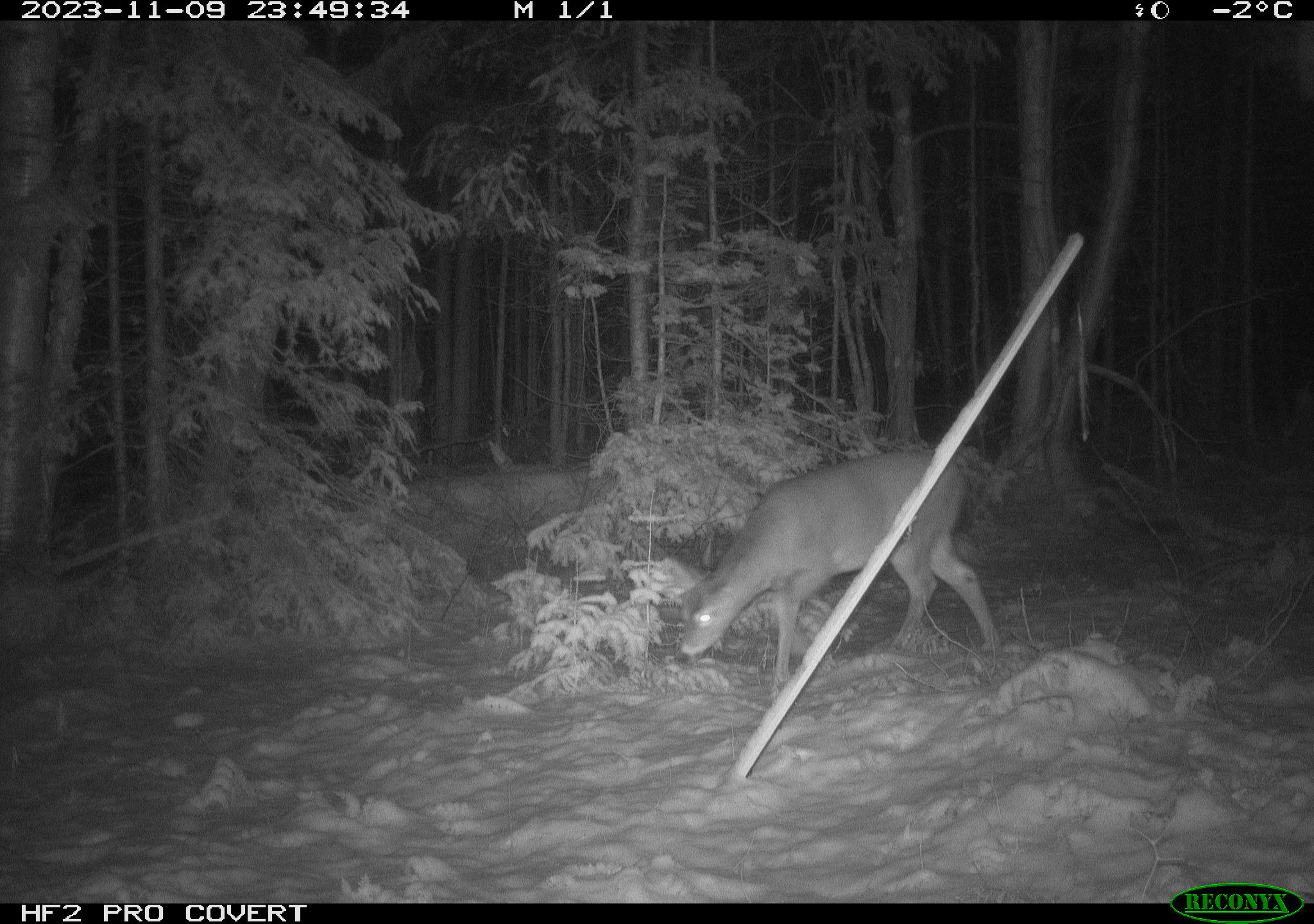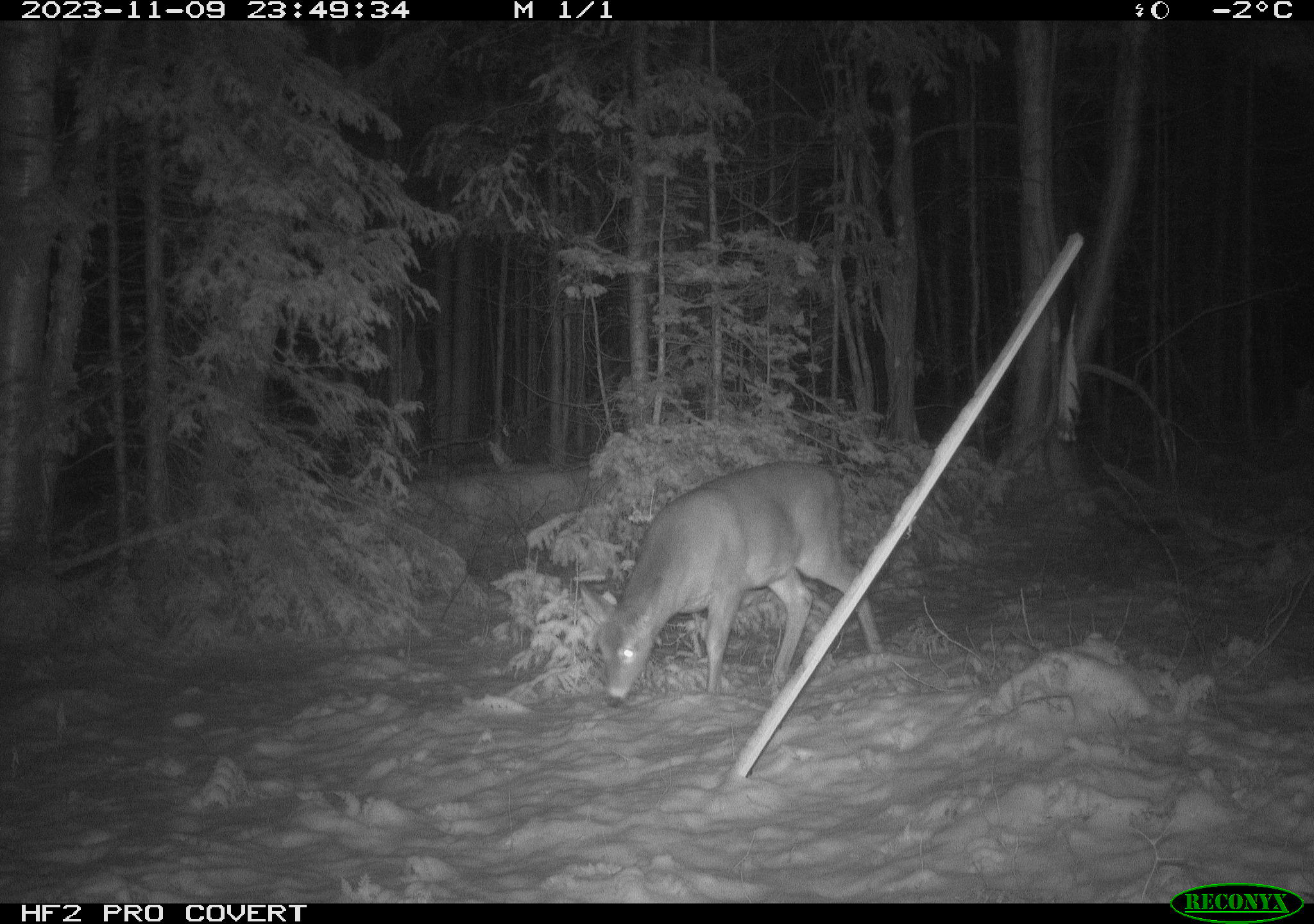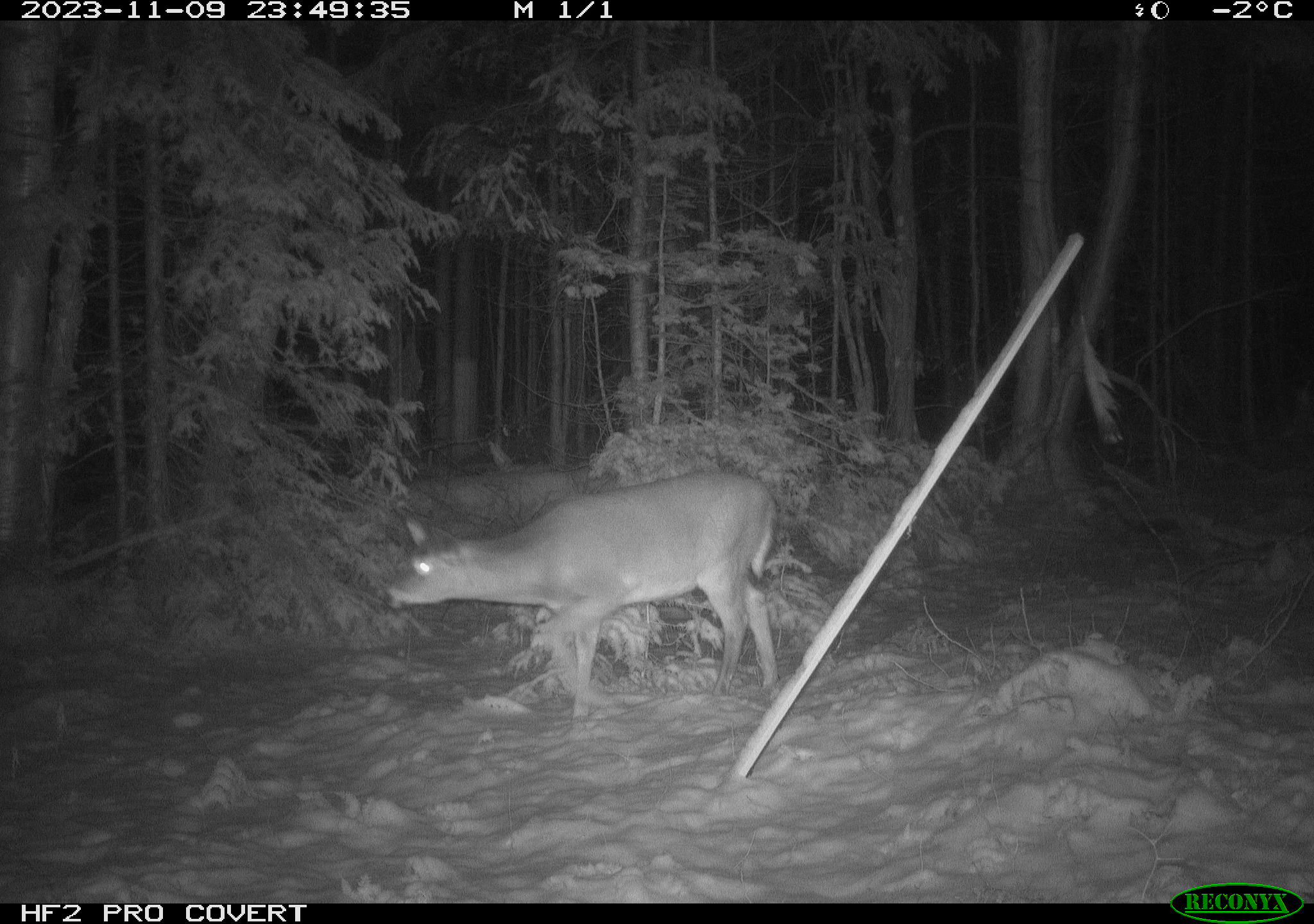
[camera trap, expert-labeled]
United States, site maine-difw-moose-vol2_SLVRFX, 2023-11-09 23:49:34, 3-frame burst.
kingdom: Animalia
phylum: Chordata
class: Mammalia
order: Artiodactyla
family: Cervidae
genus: Odocoileus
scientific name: Odocoileus virginianus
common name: white-tailed deer